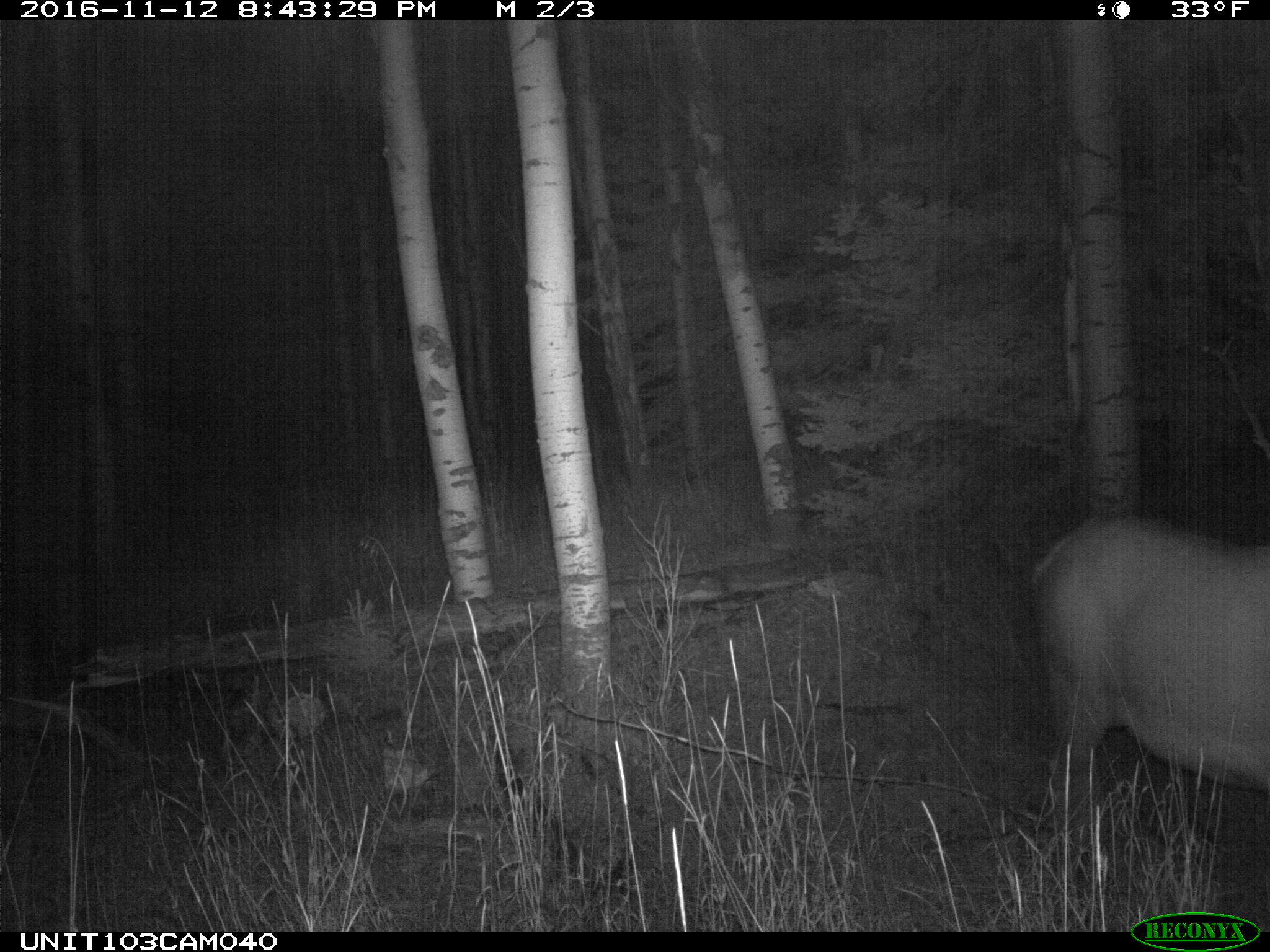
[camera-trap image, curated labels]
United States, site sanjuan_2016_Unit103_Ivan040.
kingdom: Animalia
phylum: Chordata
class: Mammalia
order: Artiodactyla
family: Cervidae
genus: Cervus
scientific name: Cervus elaphus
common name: red deer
Cervus elaphus (red deer).